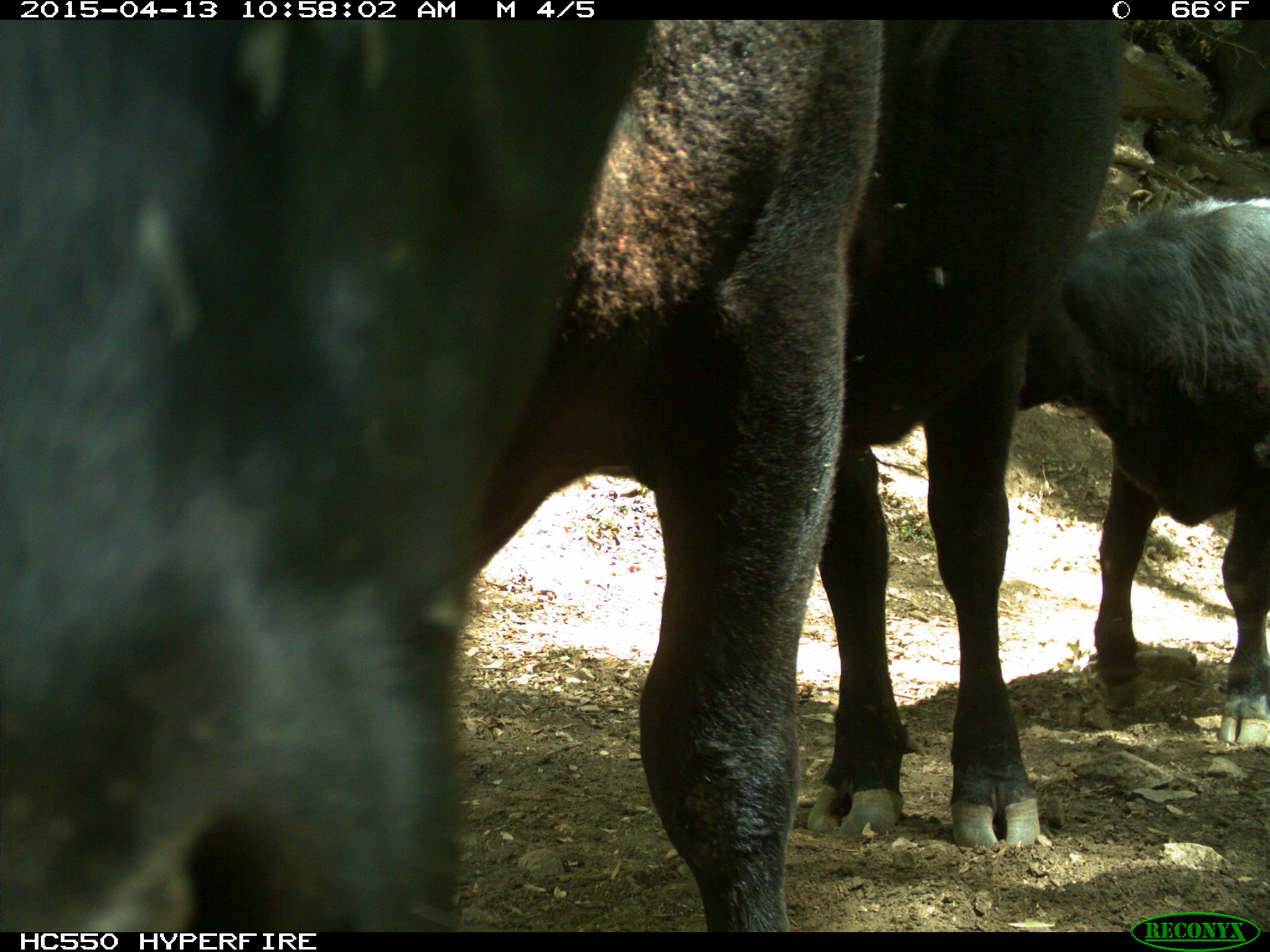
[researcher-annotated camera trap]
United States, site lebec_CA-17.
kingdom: Animalia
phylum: Chordata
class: Mammalia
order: Artiodactyla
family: Bovidae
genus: Bos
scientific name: Bos taurus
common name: domestic cow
Bos taurus (domestic cow).